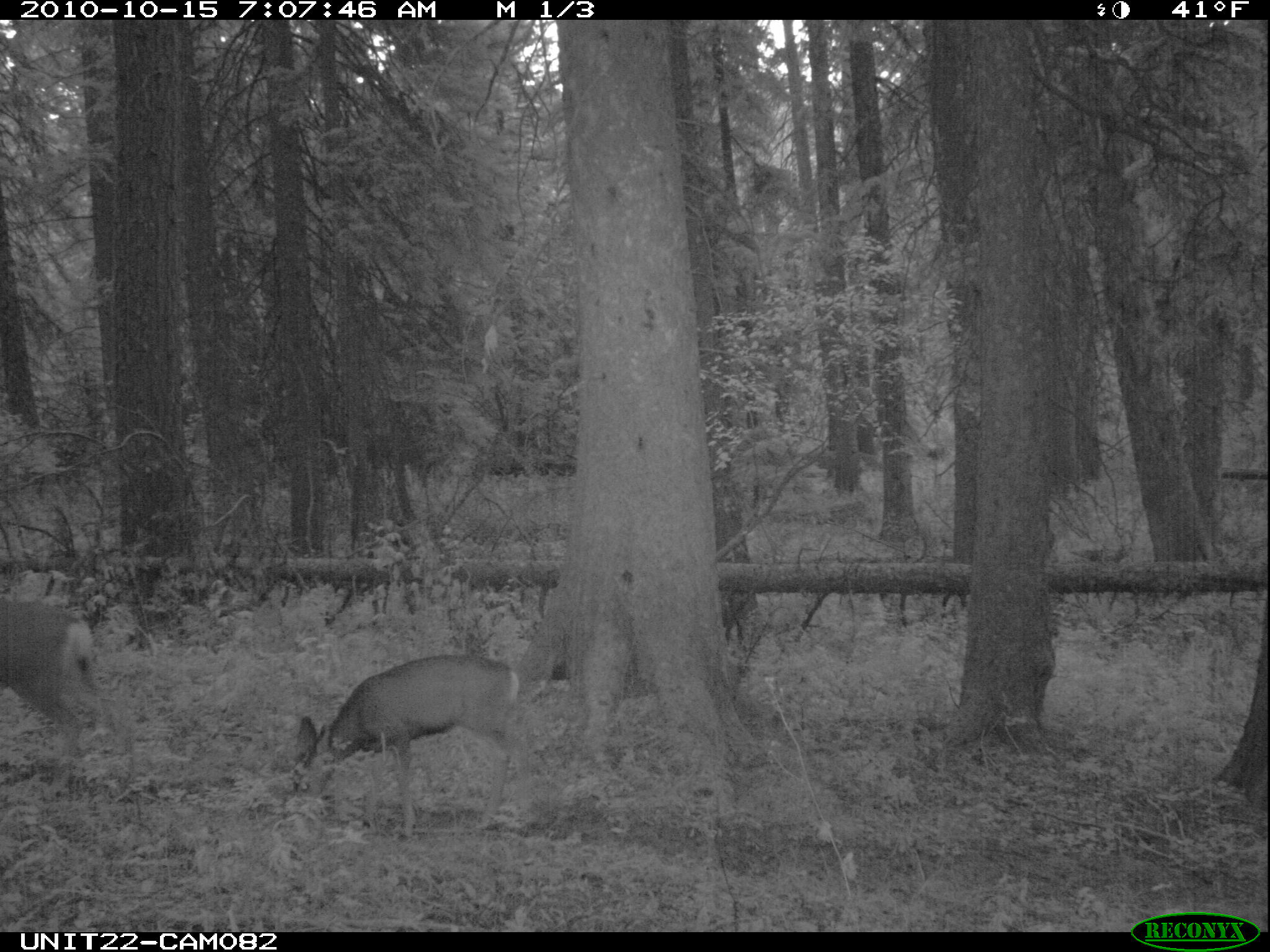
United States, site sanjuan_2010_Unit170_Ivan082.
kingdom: Animalia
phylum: Chordata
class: Mammalia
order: Artiodactyla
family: Cervidae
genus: Odocoileus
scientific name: Odocoileus hemionus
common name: mule deer